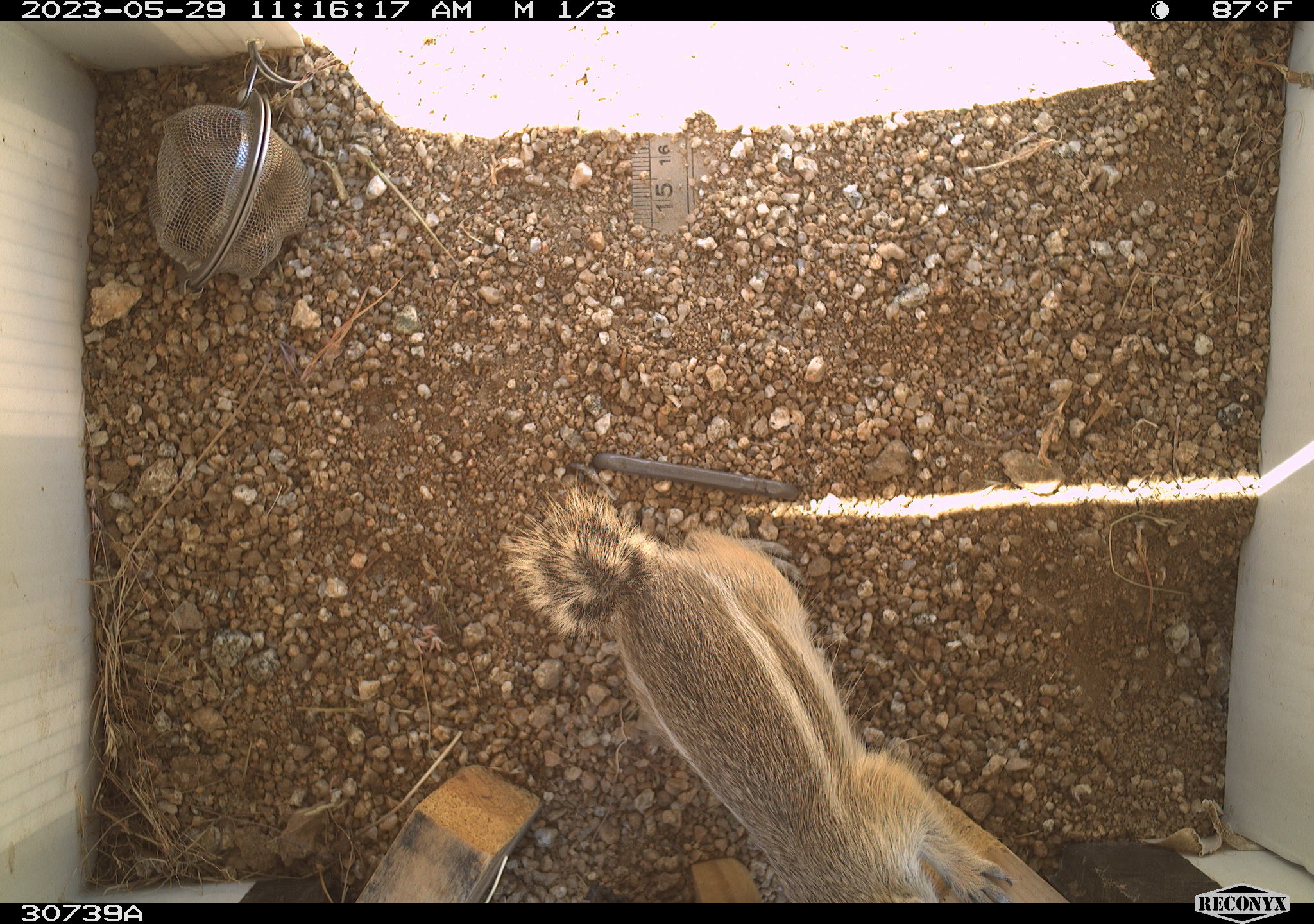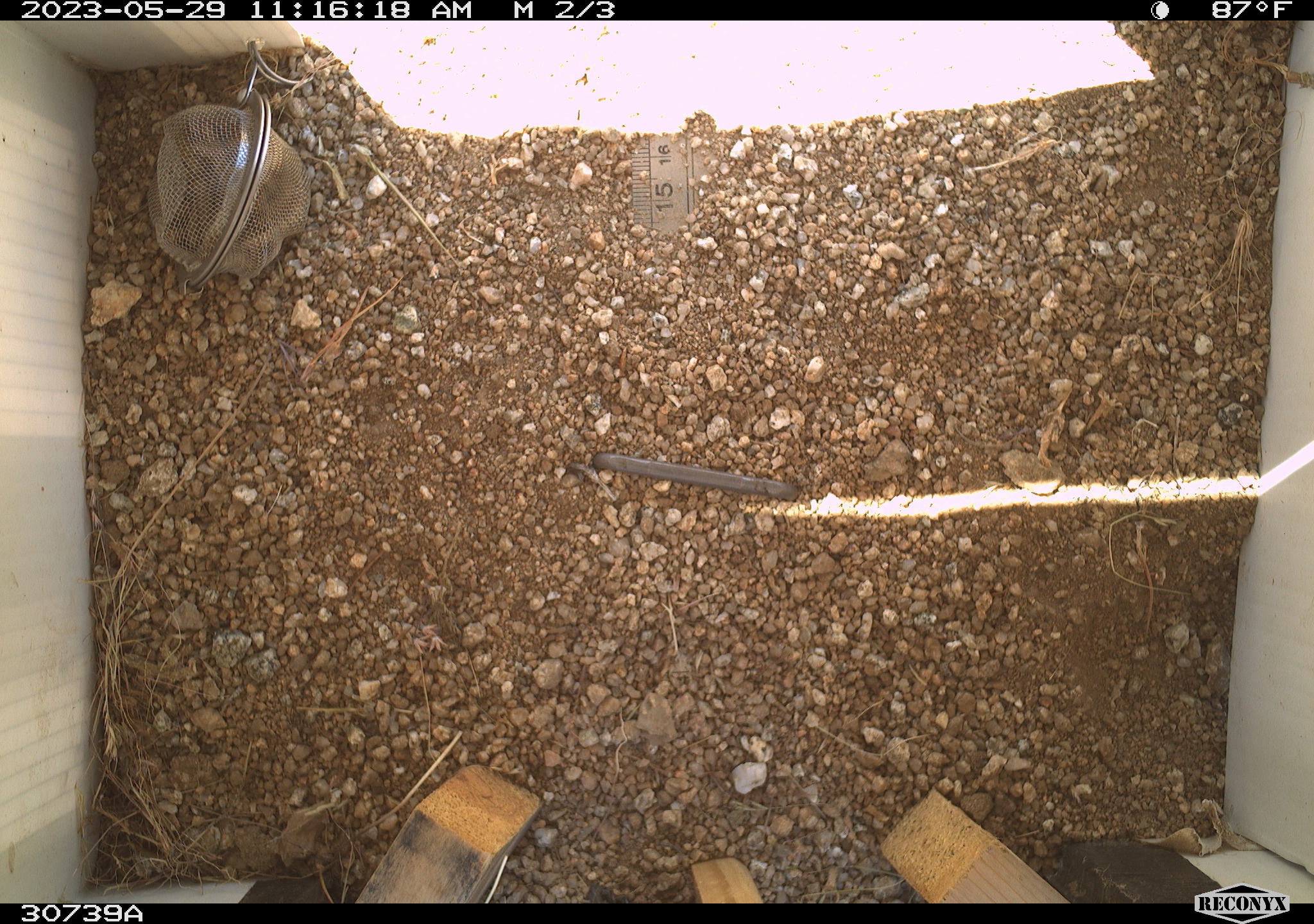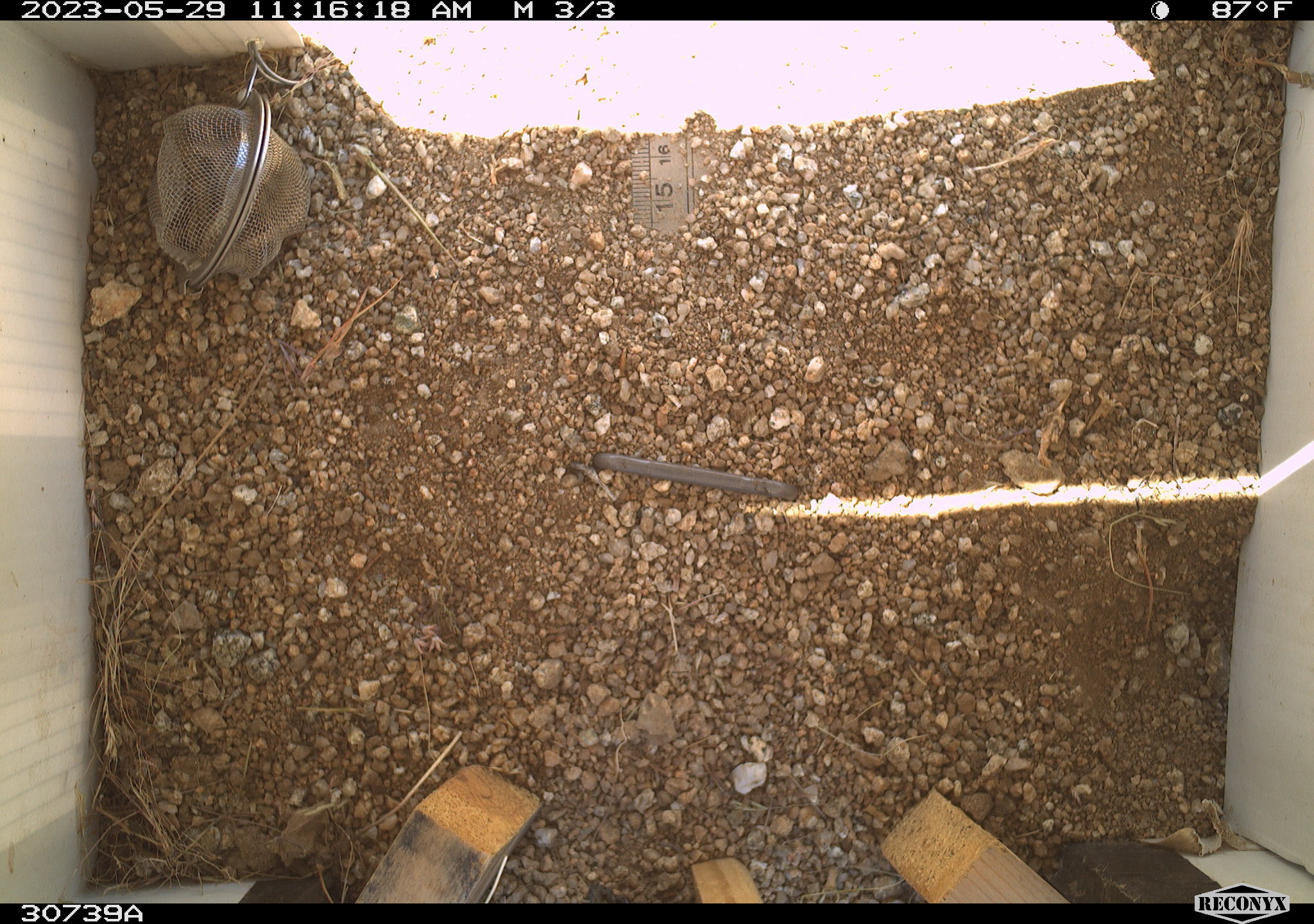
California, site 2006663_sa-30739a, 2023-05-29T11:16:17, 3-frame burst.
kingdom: Animalia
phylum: Chordata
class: Mammalia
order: Rodentia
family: Sciuridae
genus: Ammospermophilus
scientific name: Ammospermophilus leucurus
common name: white-tailed antelope squirrel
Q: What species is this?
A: White-tailed antelope squirrel (Ammospermophilus leucurus).